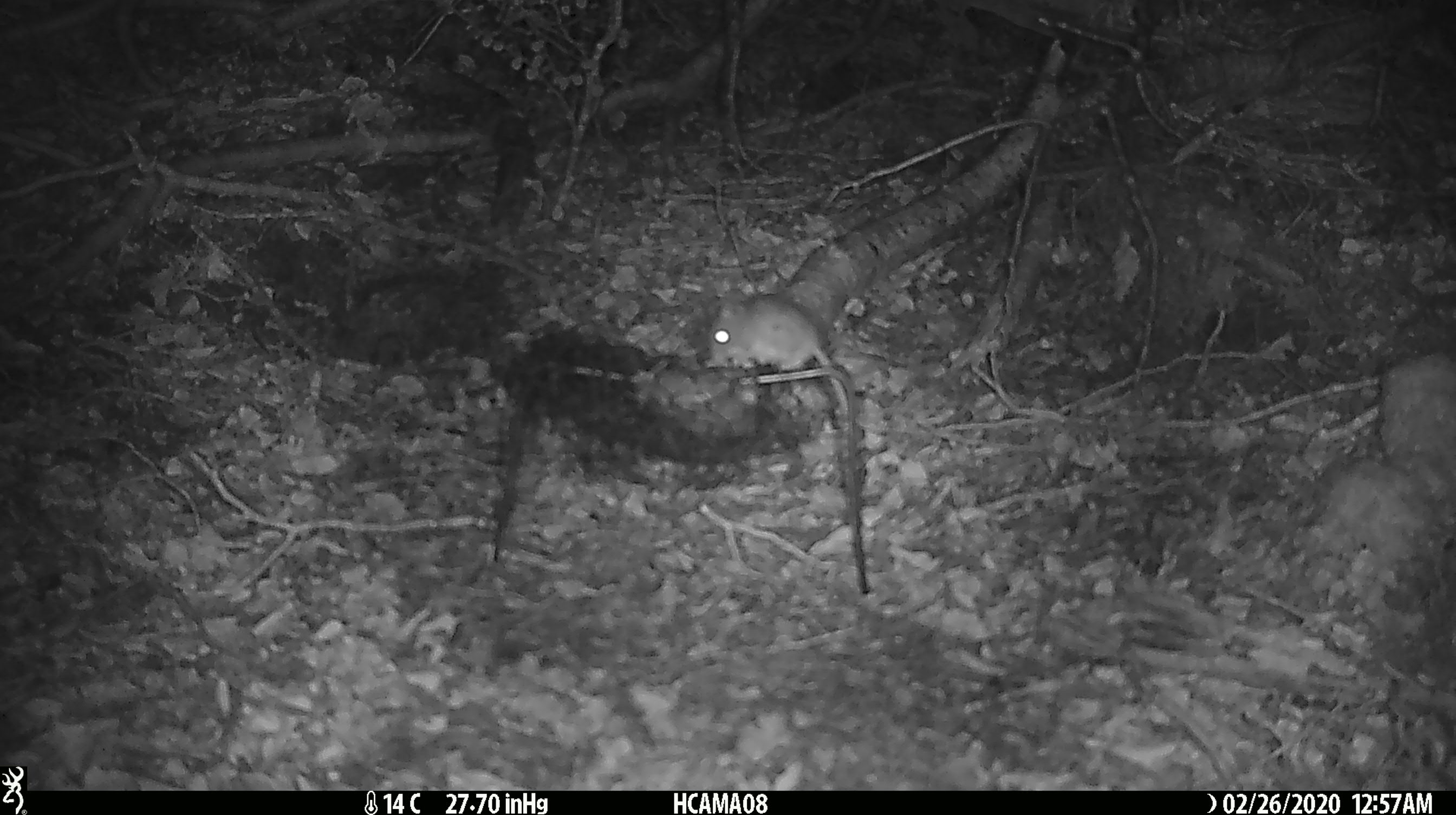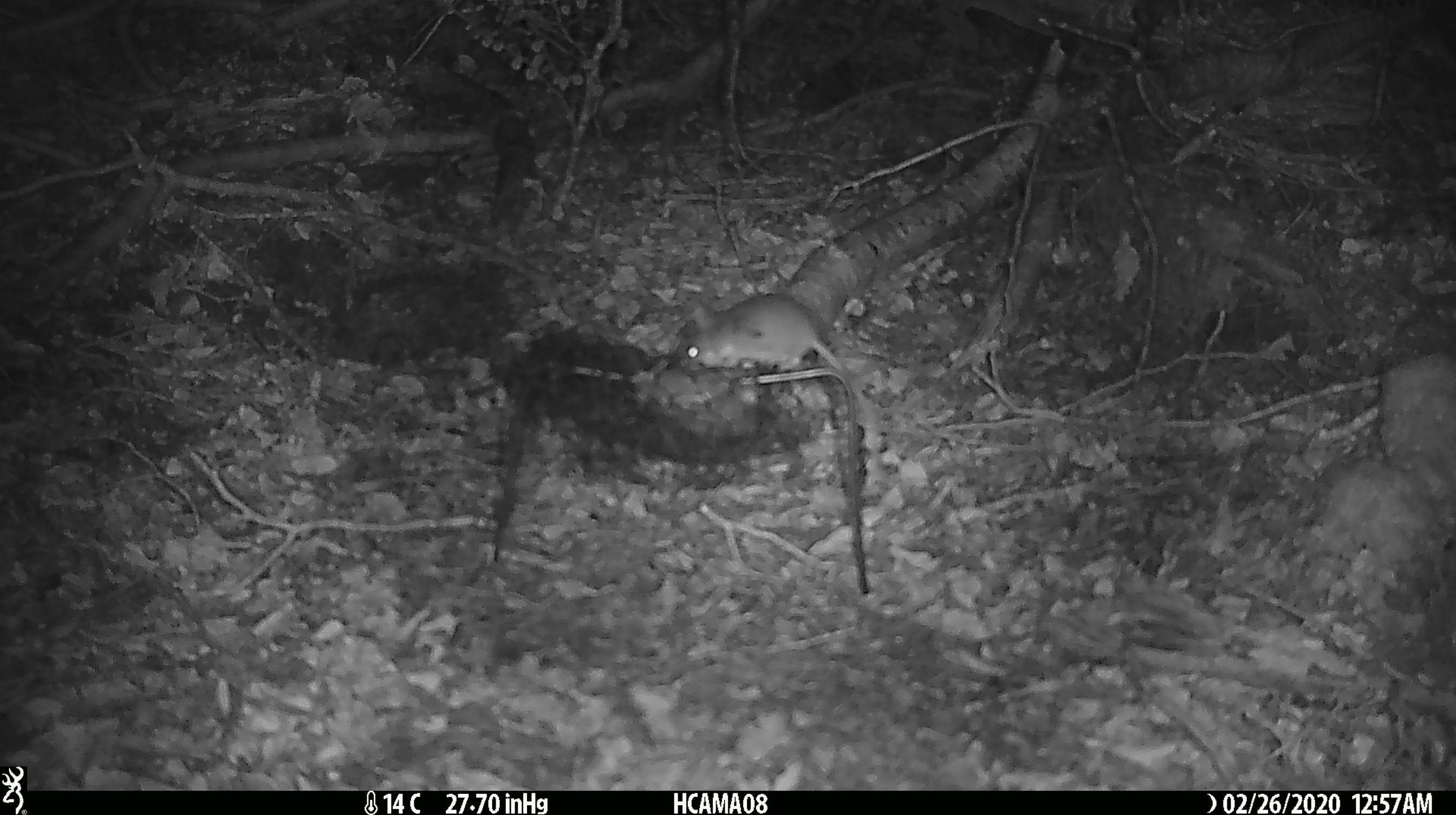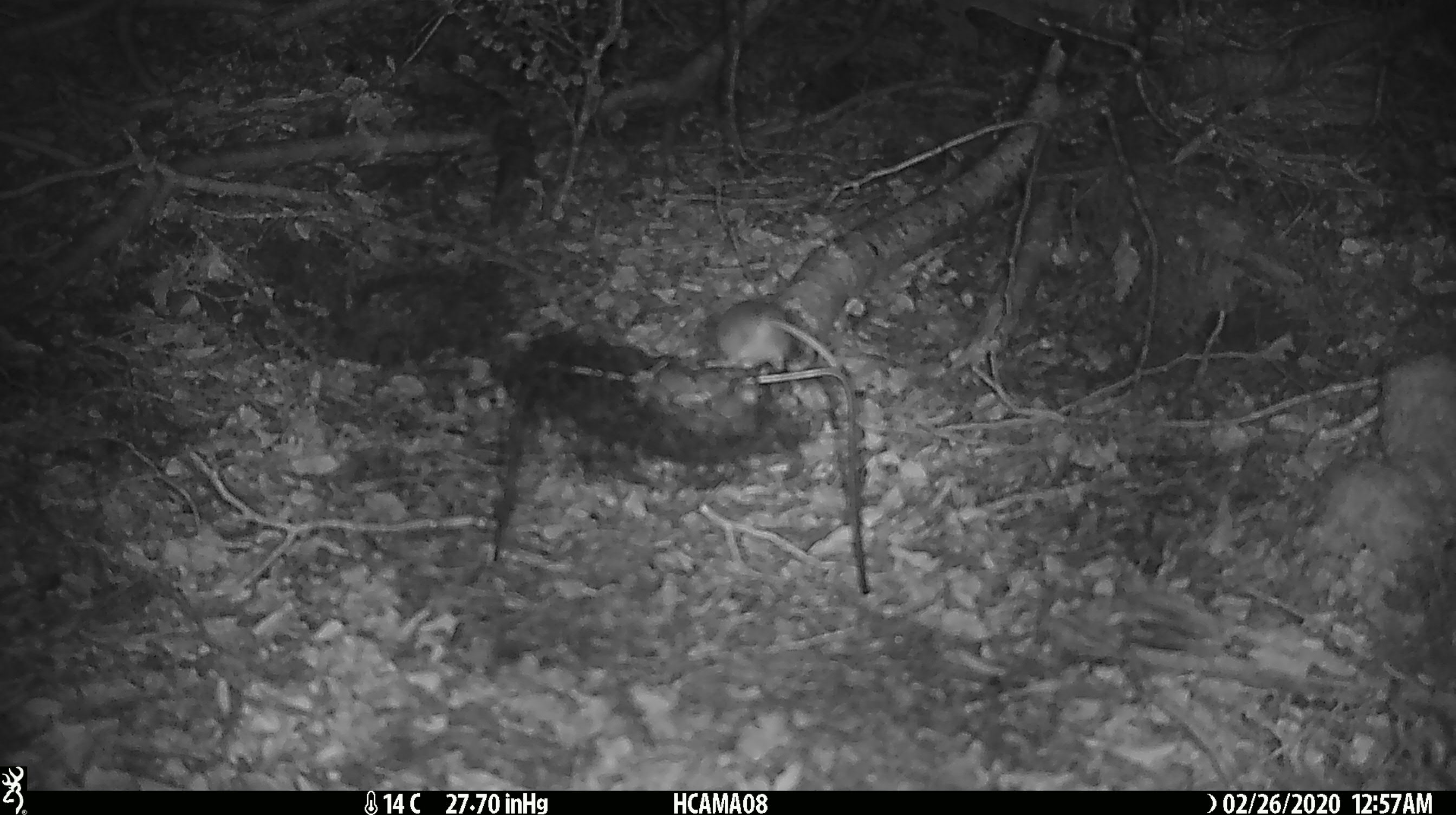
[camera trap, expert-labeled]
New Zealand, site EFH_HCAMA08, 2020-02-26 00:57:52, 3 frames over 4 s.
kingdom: Animalia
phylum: Chordata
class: Mammalia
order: Rodentia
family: Muridae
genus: Mus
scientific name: Mus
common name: mouse